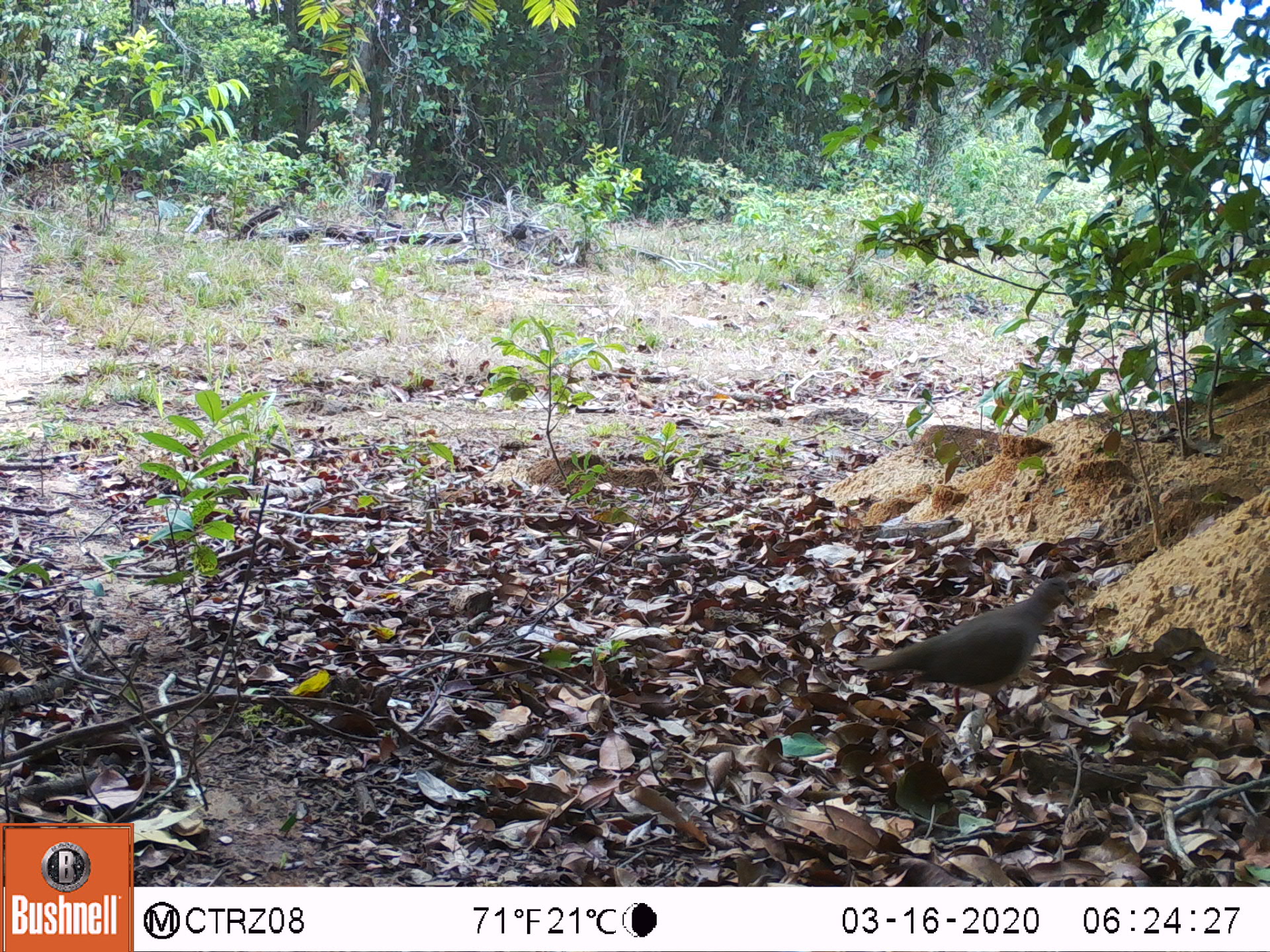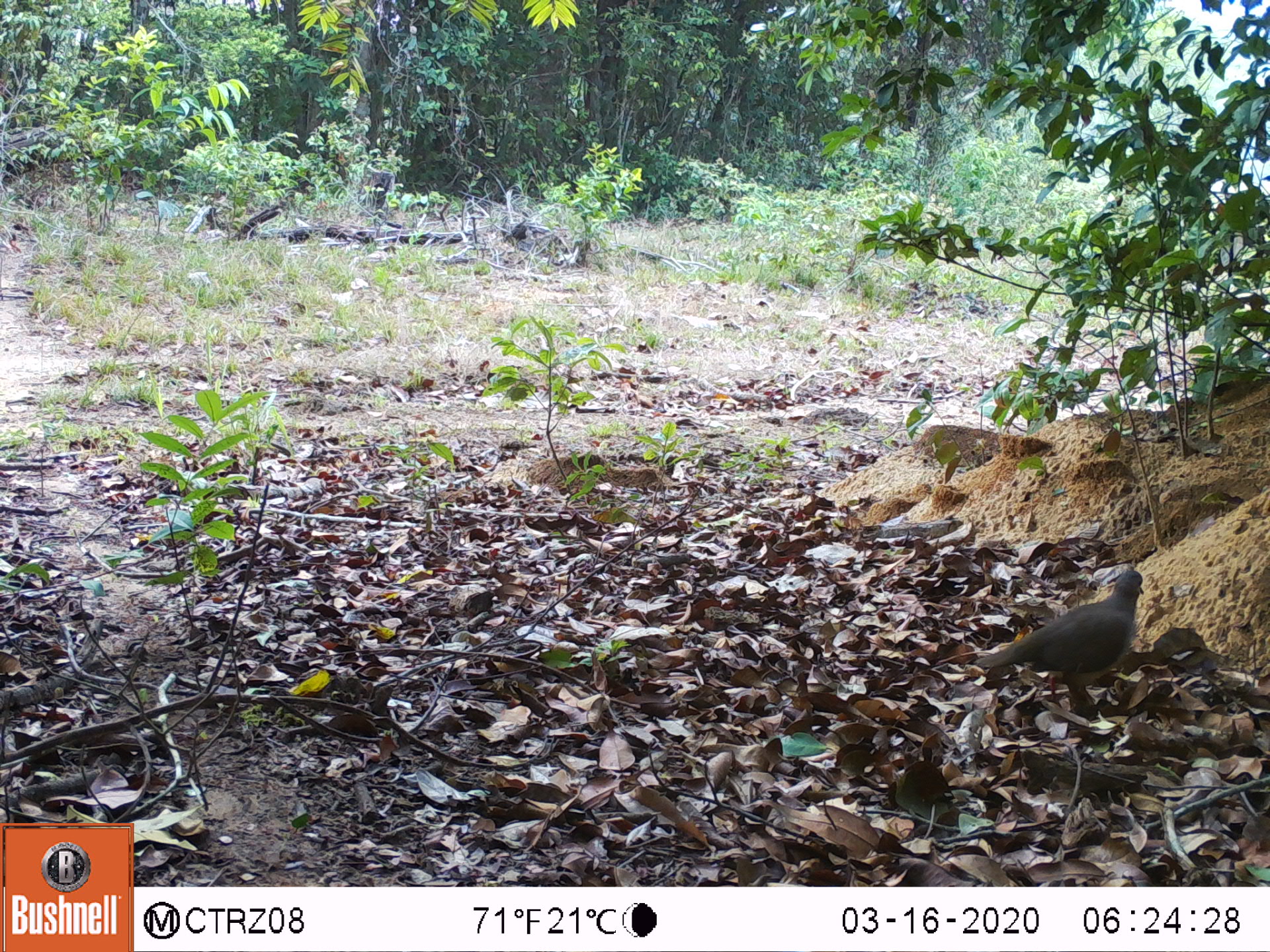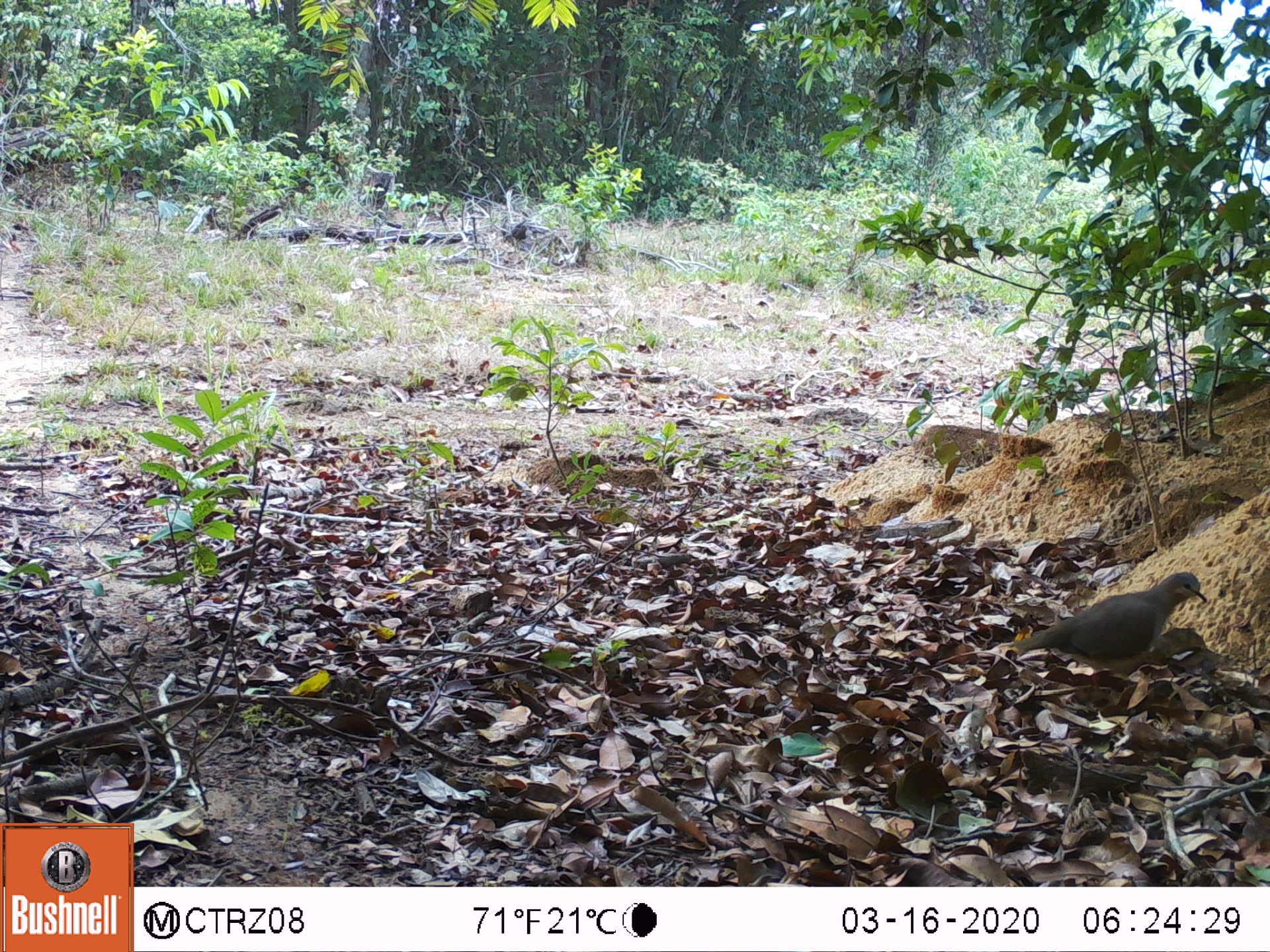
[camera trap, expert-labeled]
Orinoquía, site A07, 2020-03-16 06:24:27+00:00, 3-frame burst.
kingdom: Animalia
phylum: Chordata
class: Aves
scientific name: Aves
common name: bird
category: unknown bird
Unknown bird (bird) (Aves).